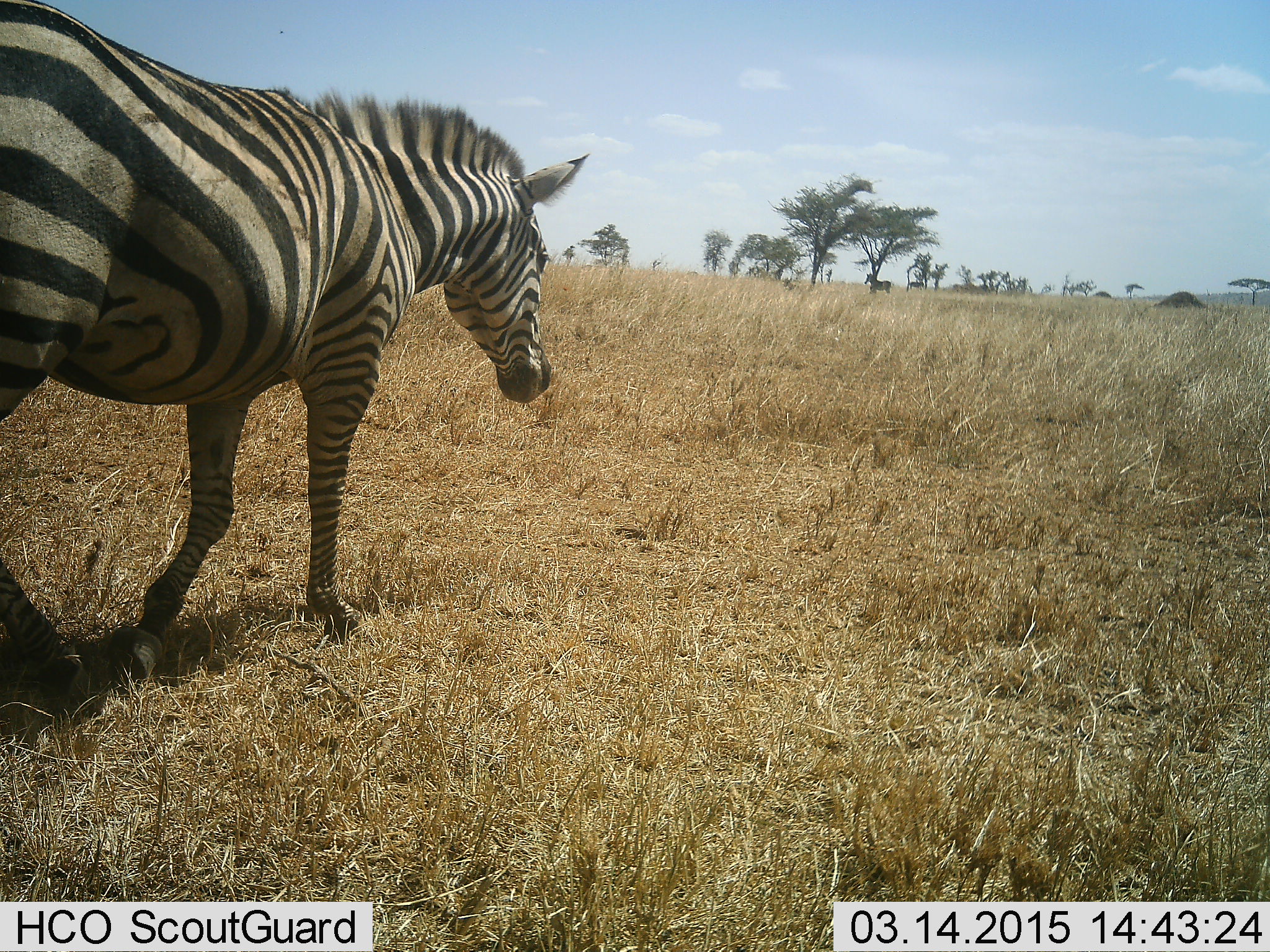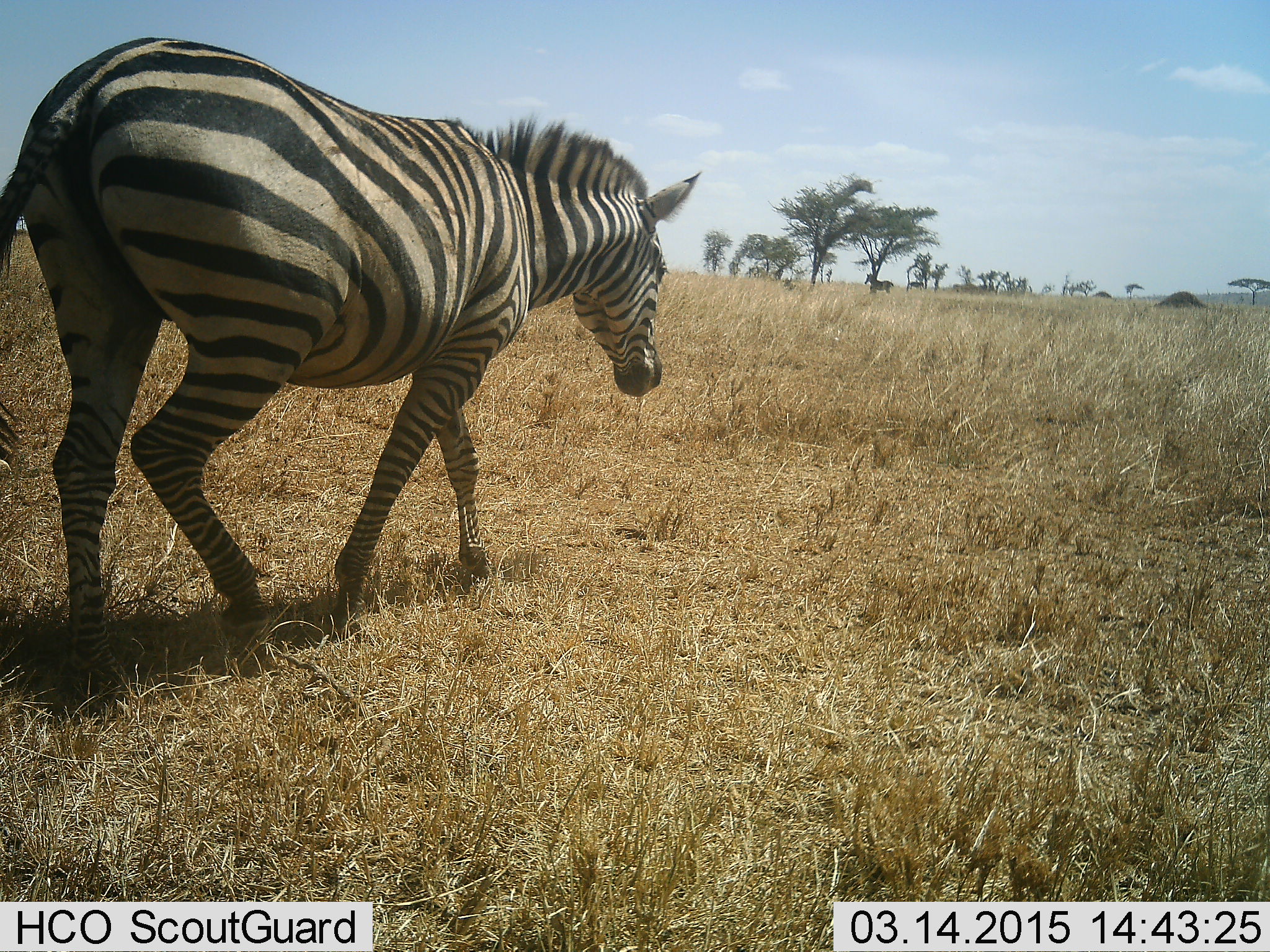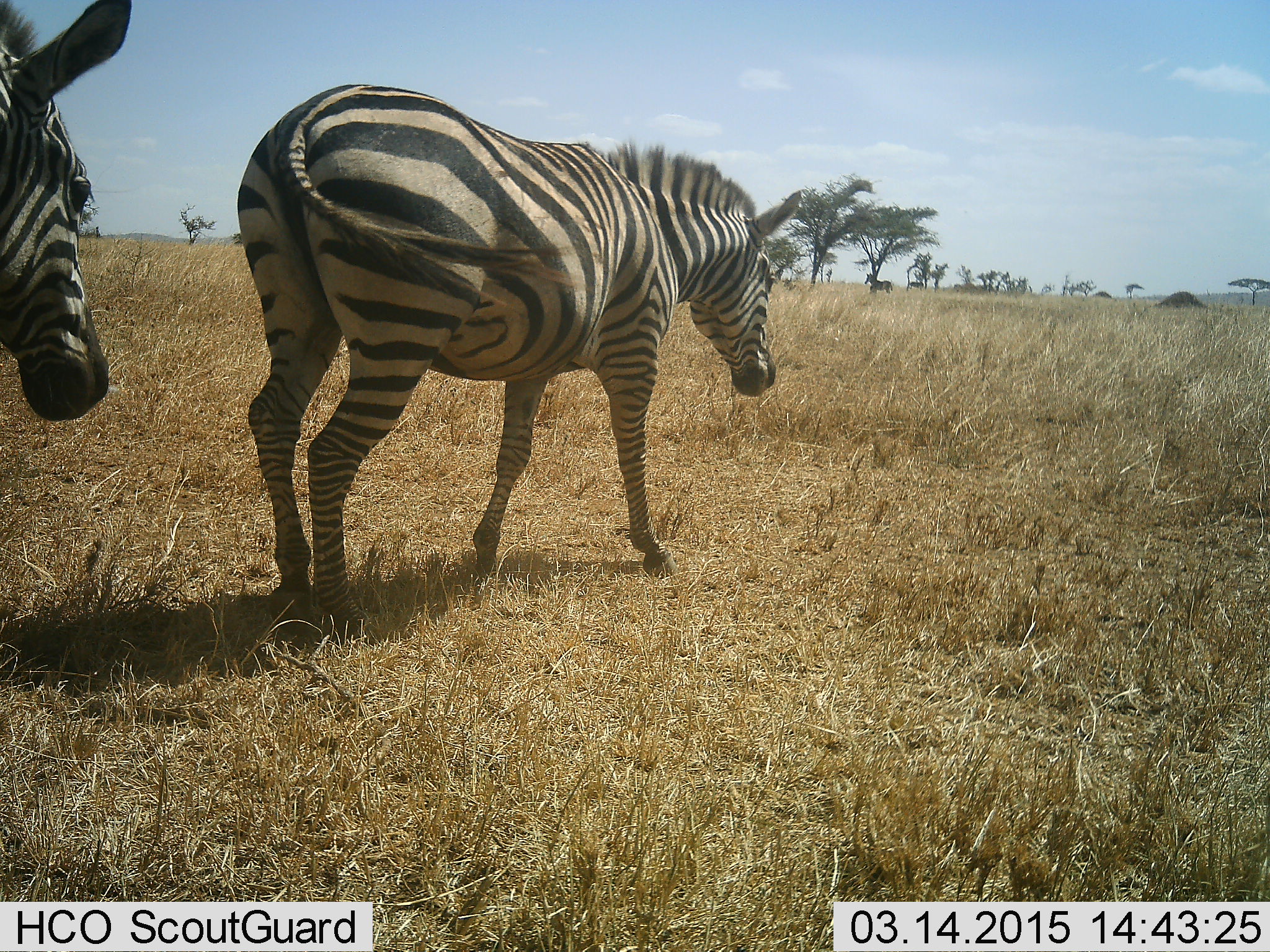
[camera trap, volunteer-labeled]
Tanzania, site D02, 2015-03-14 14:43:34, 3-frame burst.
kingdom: Animalia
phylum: Chordata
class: Mammalia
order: Perissodactyla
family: Equidae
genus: Equus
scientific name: Equus quagga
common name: plains zebra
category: zebra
Zebra (plains zebra) (Equus quagga), count 2. Behavior (volunteer vote fractions): standing 40%, resting 0%, moving 100%, interacting 0%. Young present (vote fraction): 0%. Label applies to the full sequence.